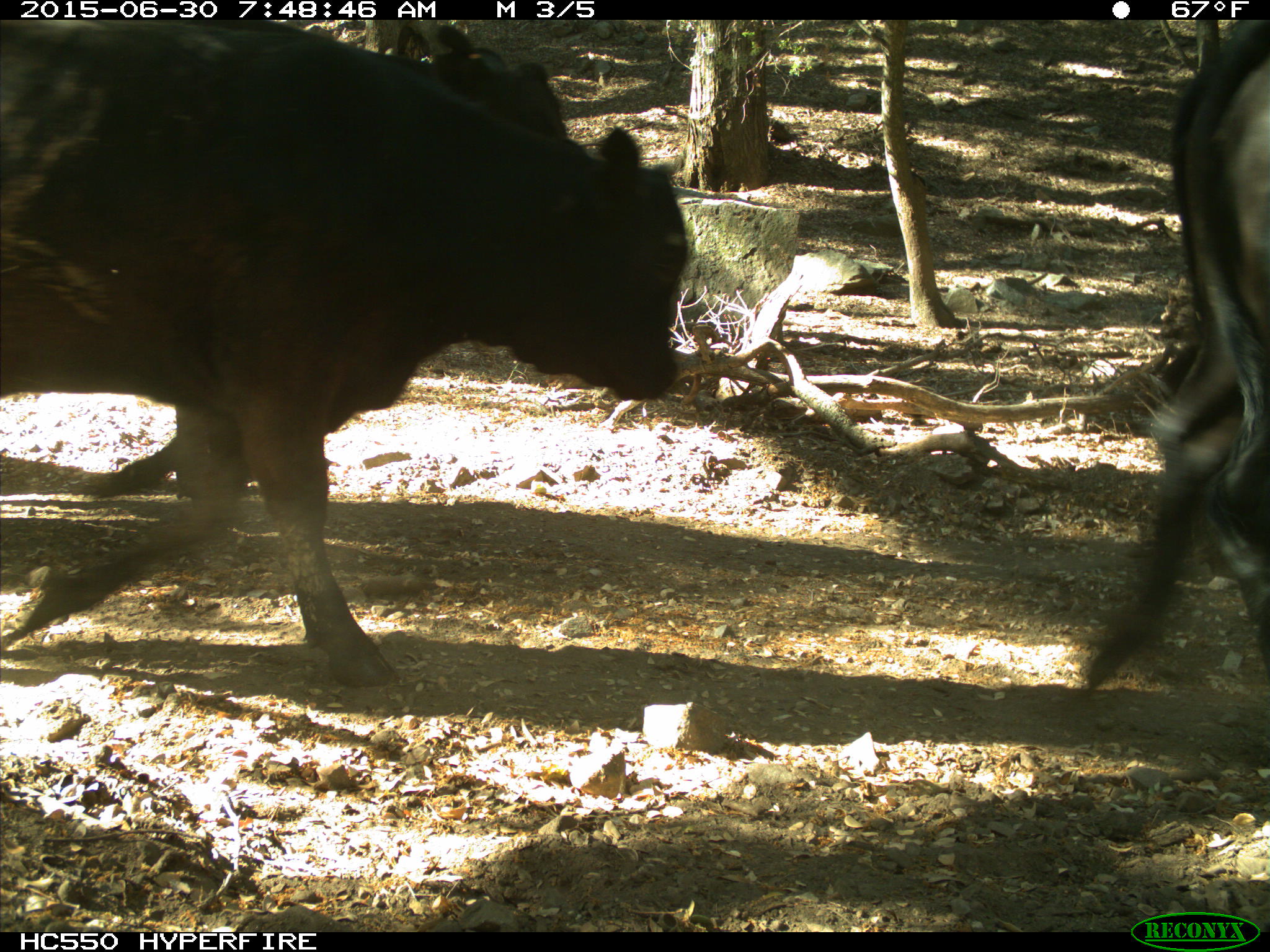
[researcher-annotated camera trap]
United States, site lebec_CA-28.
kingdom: Animalia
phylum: Chordata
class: Mammalia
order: Artiodactyla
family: Bovidae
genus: Bos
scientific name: Bos taurus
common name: domestic cow